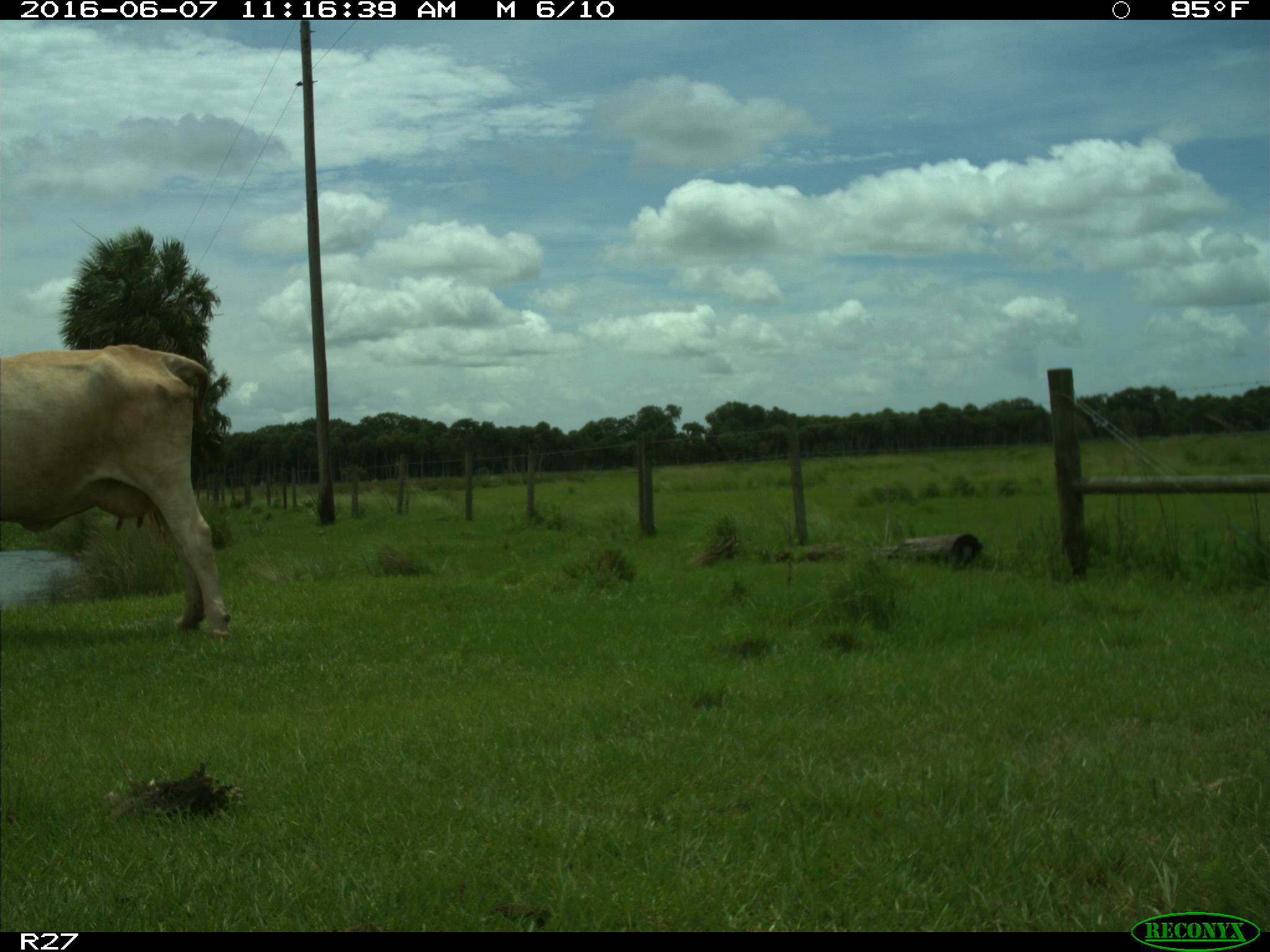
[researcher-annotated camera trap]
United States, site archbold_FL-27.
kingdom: Animalia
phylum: Chordata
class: Mammalia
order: Artiodactyla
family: Bovidae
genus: Bos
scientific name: Bos taurus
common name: domestic cow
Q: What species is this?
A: Bos taurus (domestic cow).